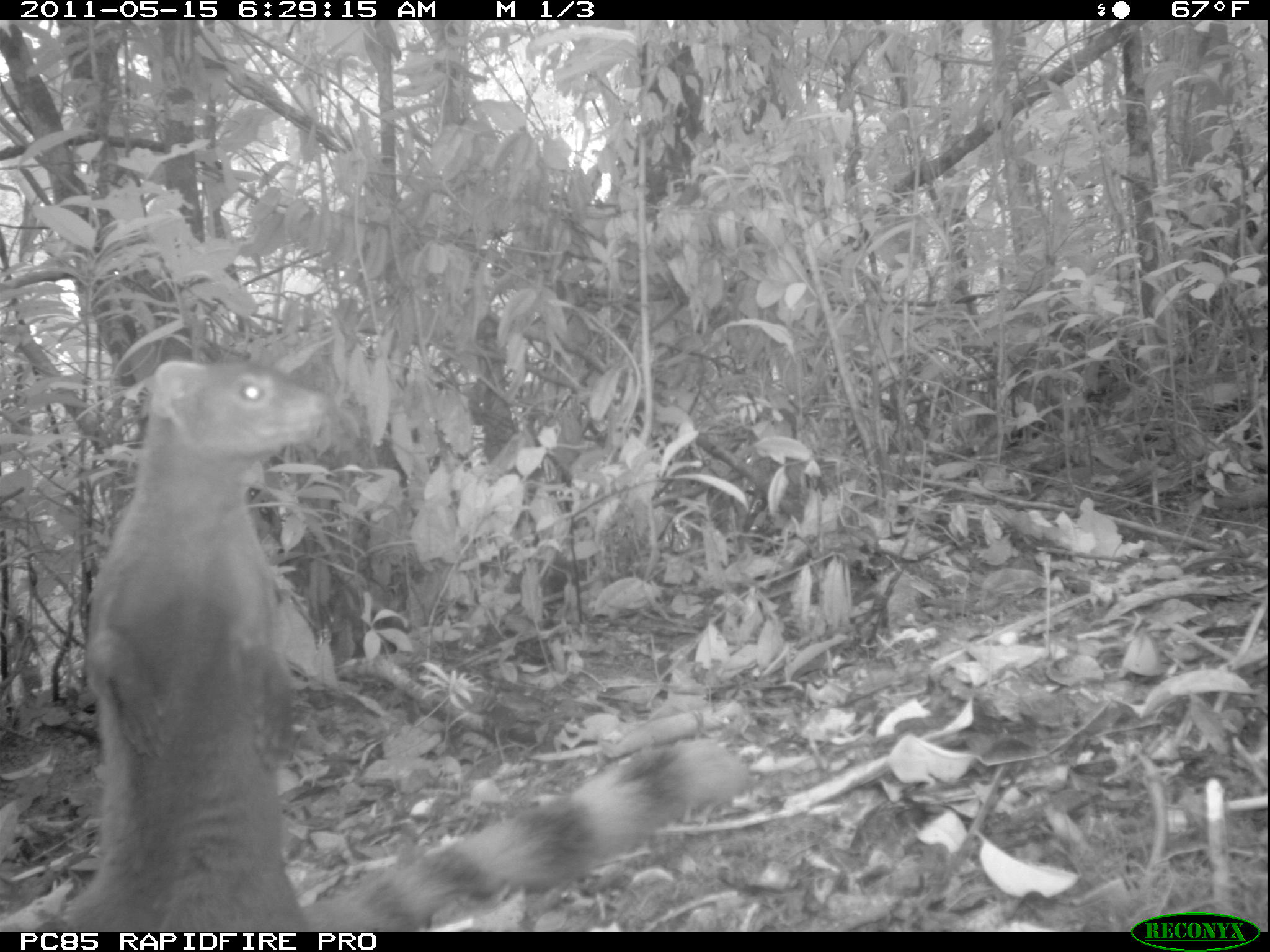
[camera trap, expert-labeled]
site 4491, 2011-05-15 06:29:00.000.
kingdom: Animalia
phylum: Chordata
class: Mammalia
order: Carnivora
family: Eupleridae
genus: Galidia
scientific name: Galidia elegans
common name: ring-tailed vontsira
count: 1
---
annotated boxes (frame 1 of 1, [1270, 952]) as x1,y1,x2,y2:
galidia elegans: 49,356,755,930